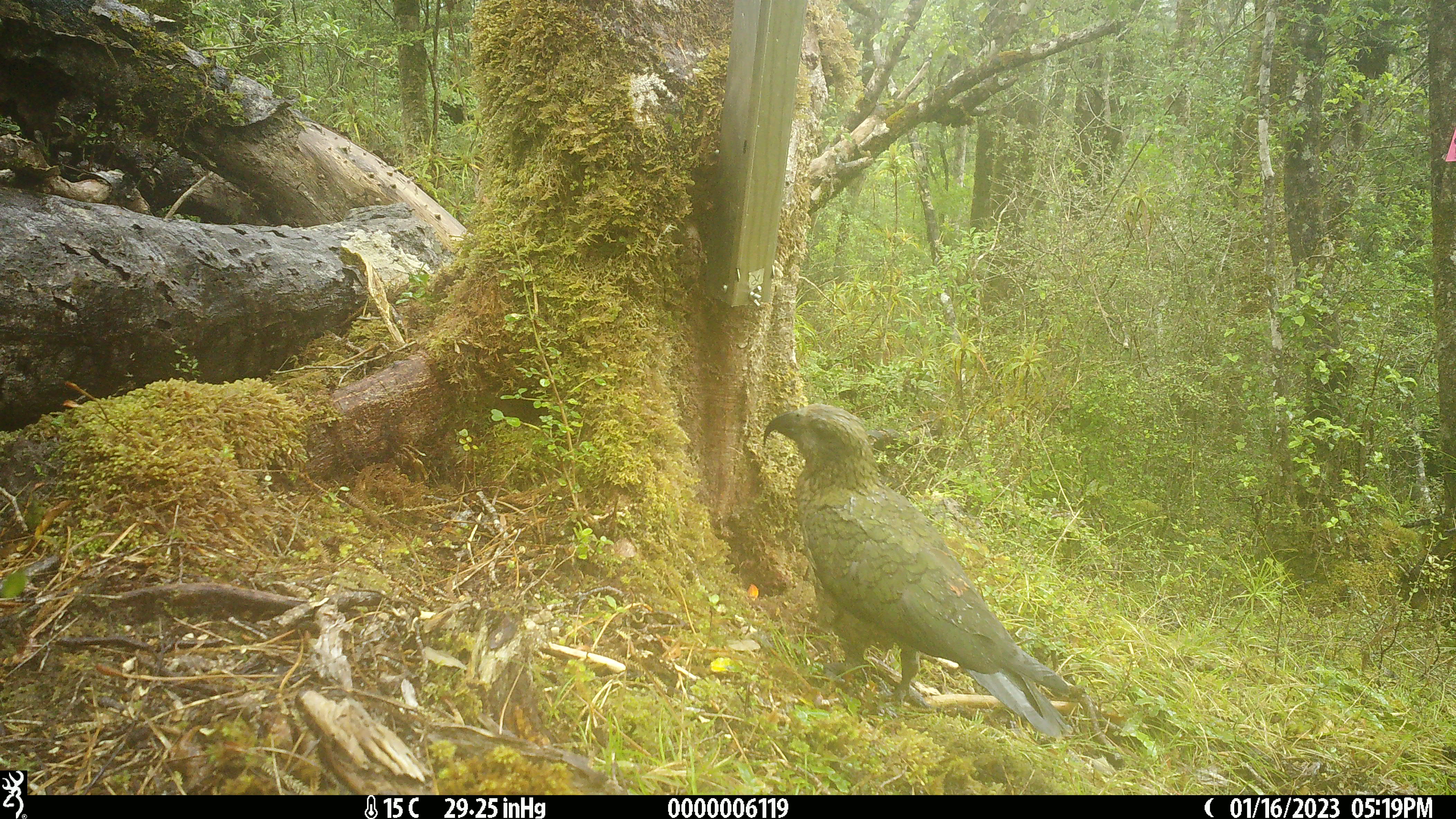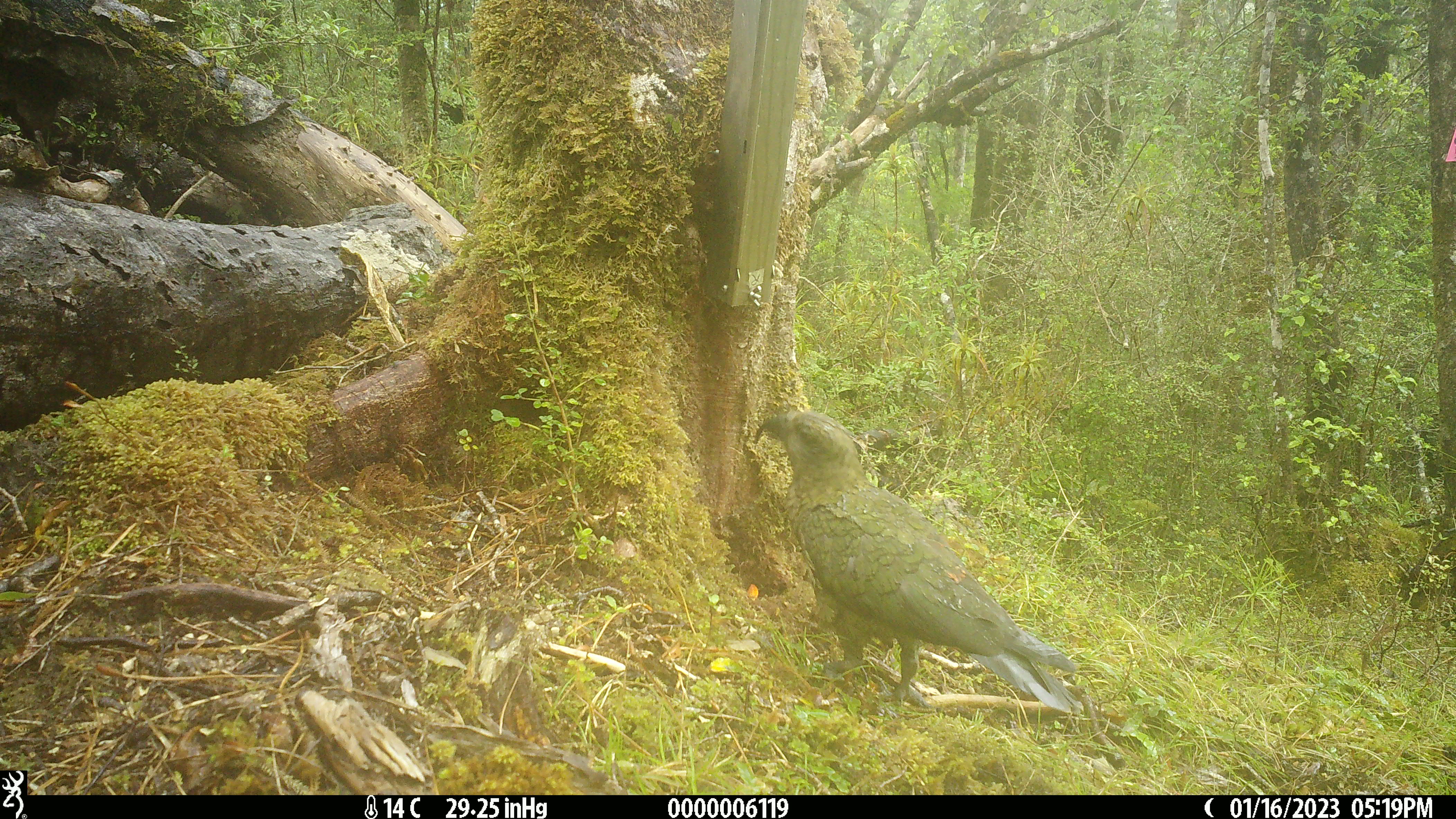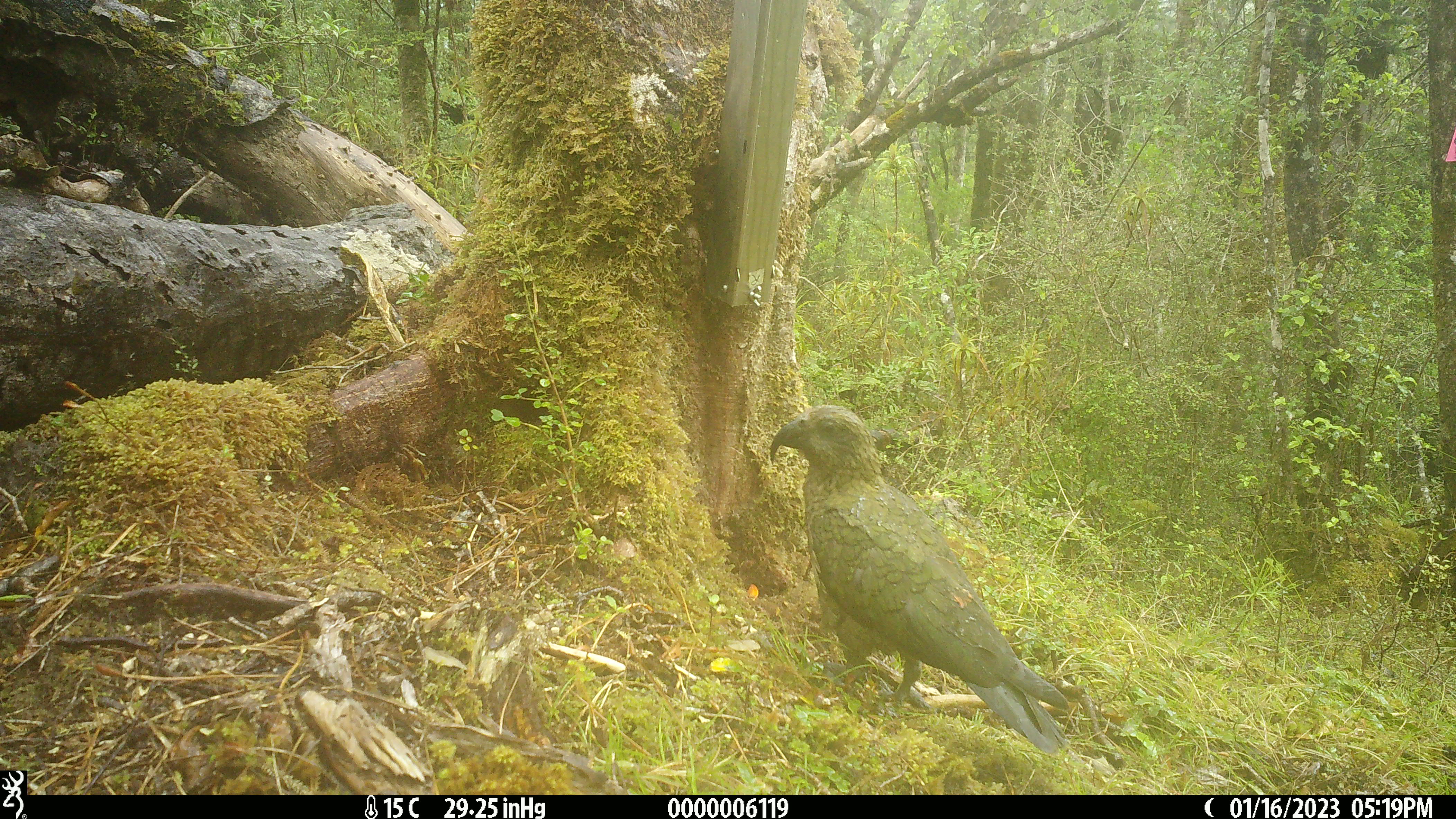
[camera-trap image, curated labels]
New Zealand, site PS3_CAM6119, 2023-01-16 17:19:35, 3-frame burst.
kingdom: Animalia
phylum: Chordata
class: Aves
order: Psittaciformes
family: Strigopidae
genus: Nestor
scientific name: Nestor notabilis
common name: kea